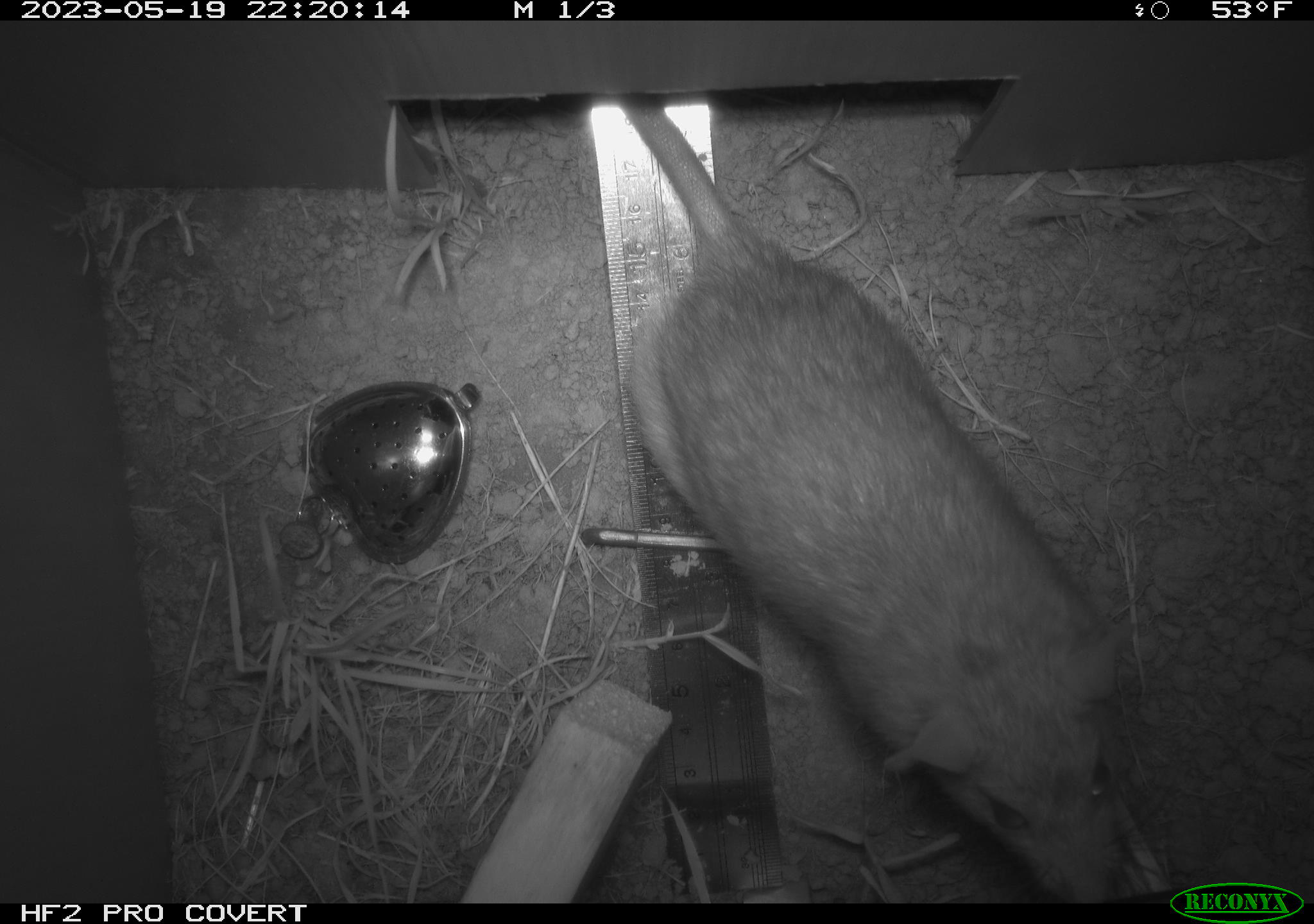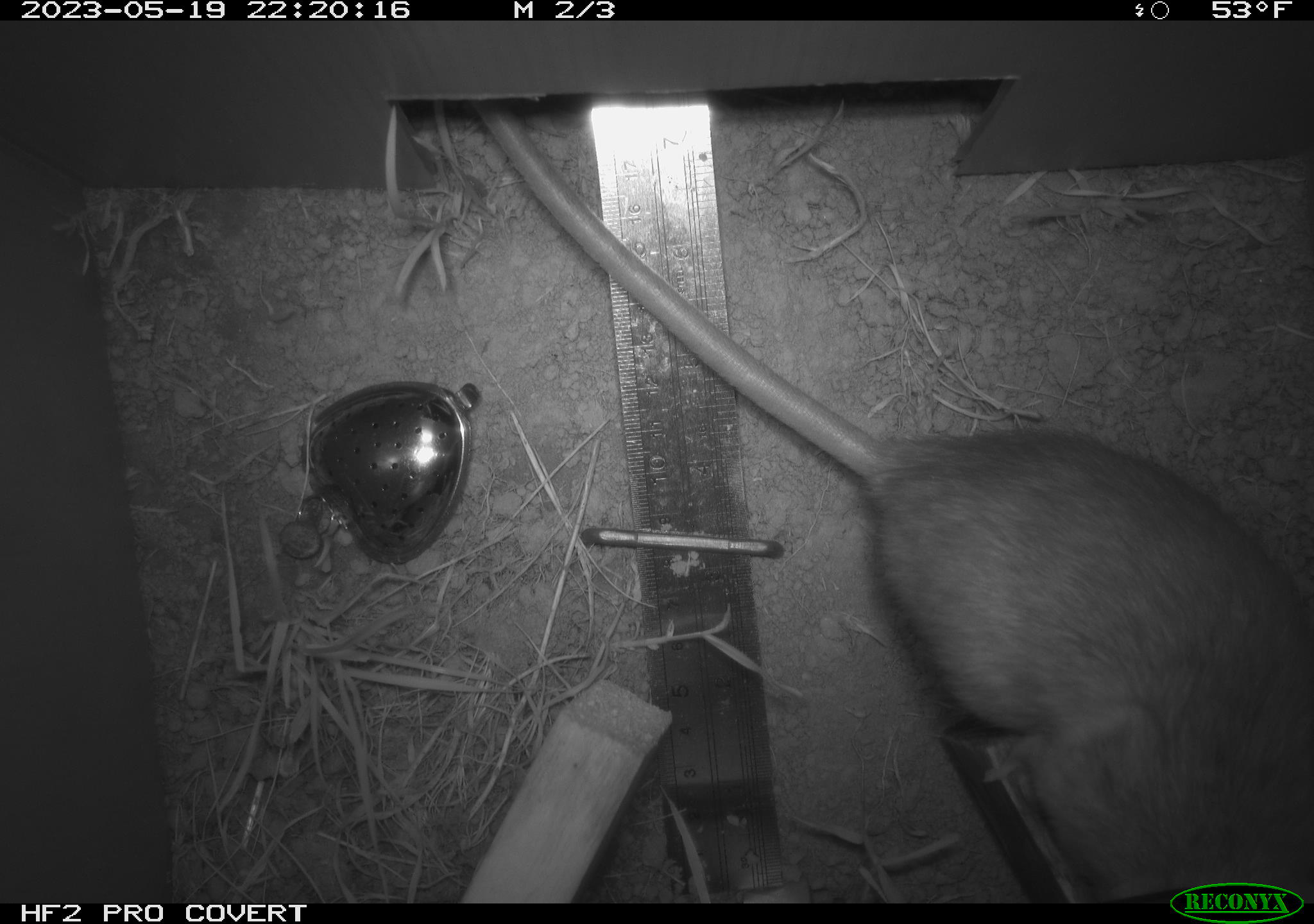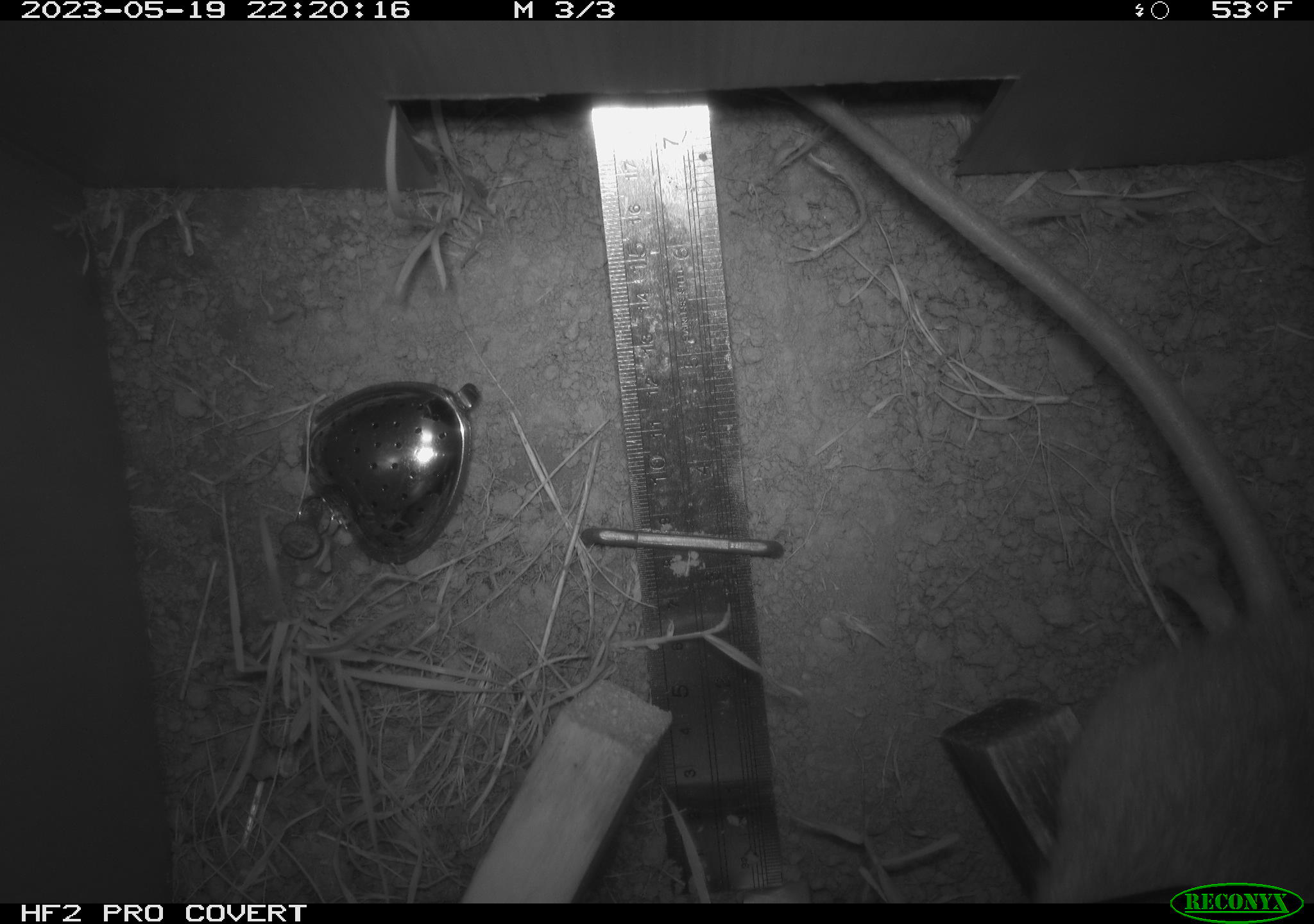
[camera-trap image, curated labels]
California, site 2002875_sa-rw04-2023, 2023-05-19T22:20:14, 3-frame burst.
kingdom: Animalia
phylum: Chordata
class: Mammalia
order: Rodentia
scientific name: Rodentia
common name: mouse species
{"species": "mouse species (Rodentia)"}